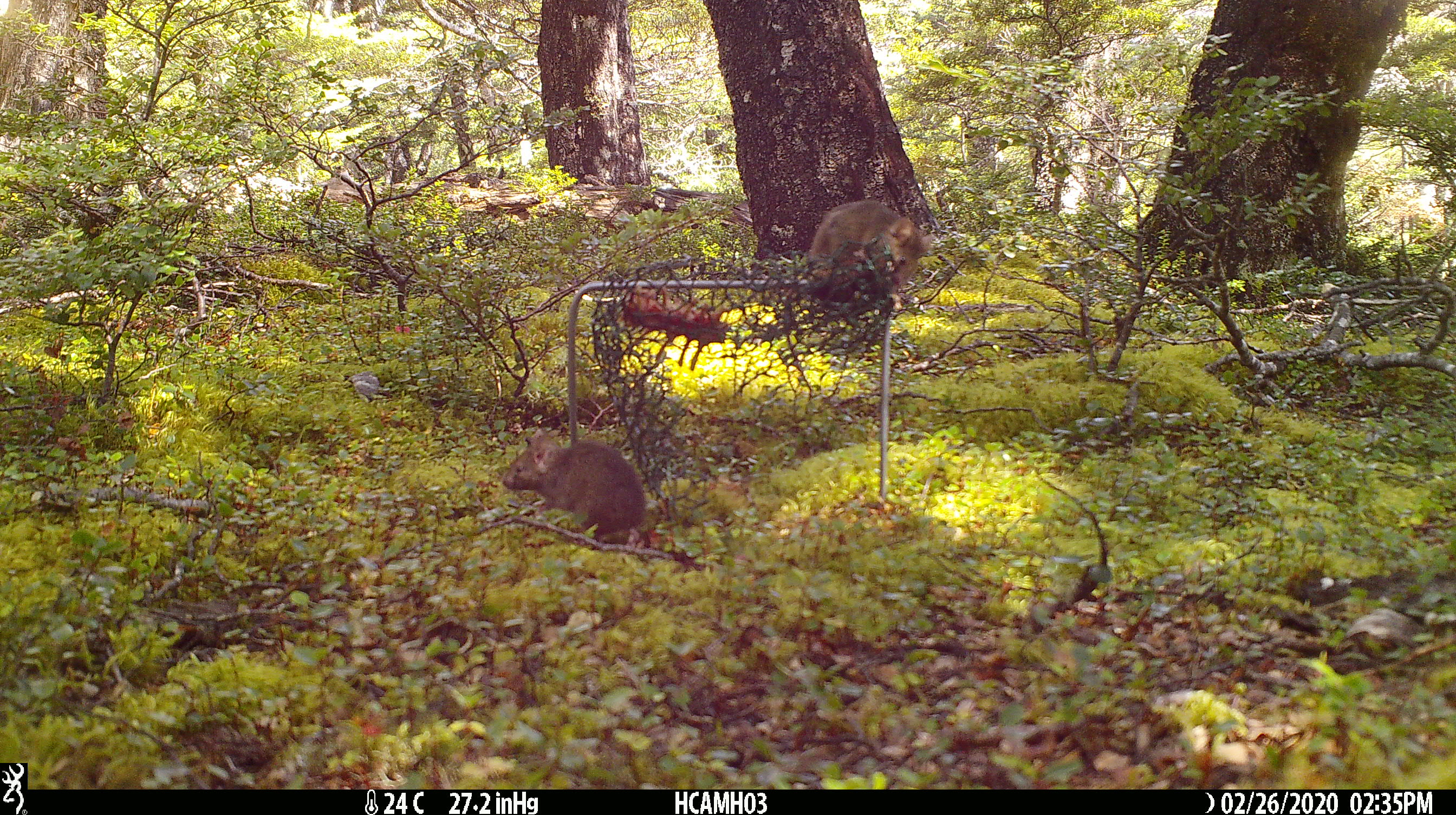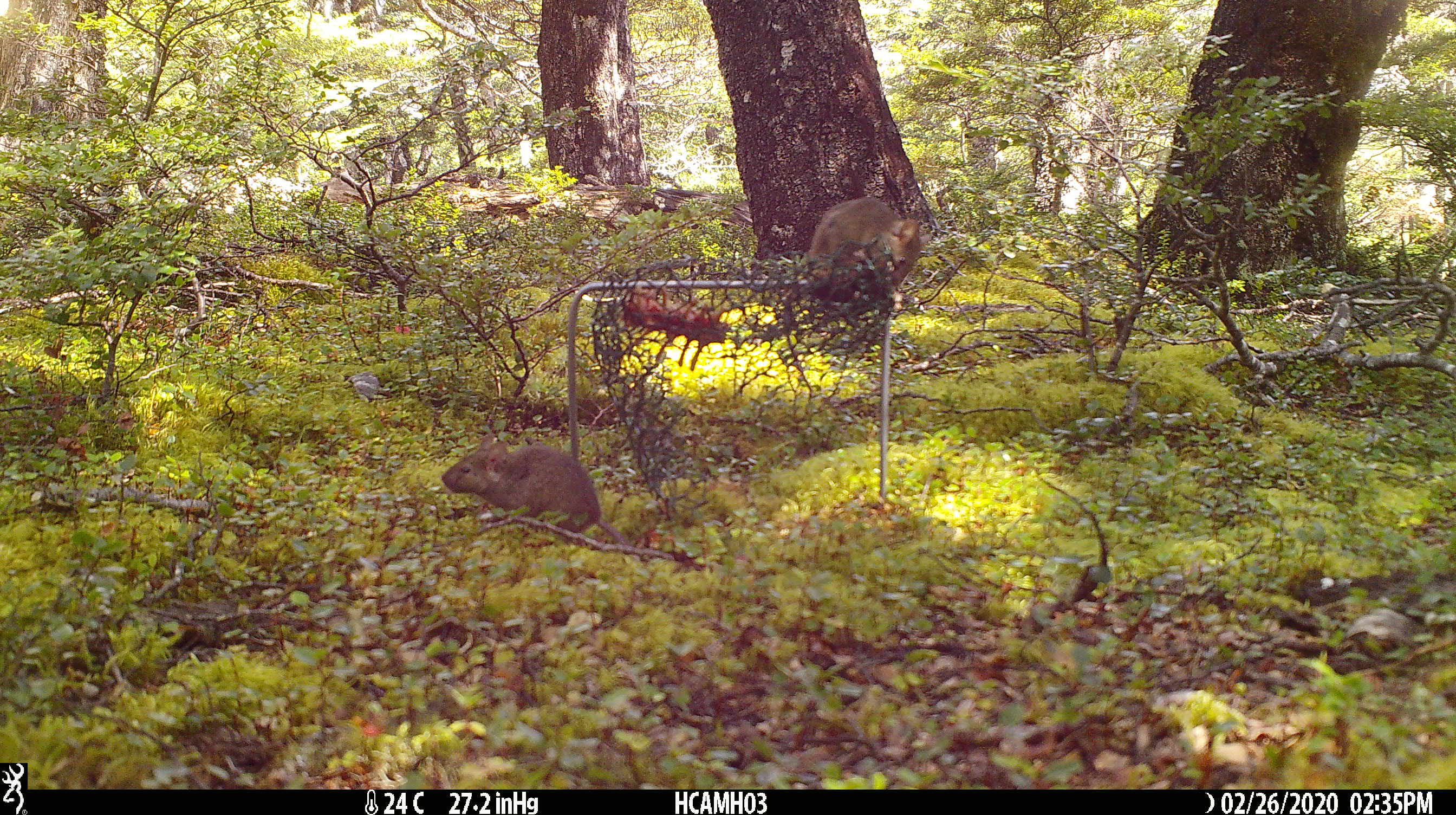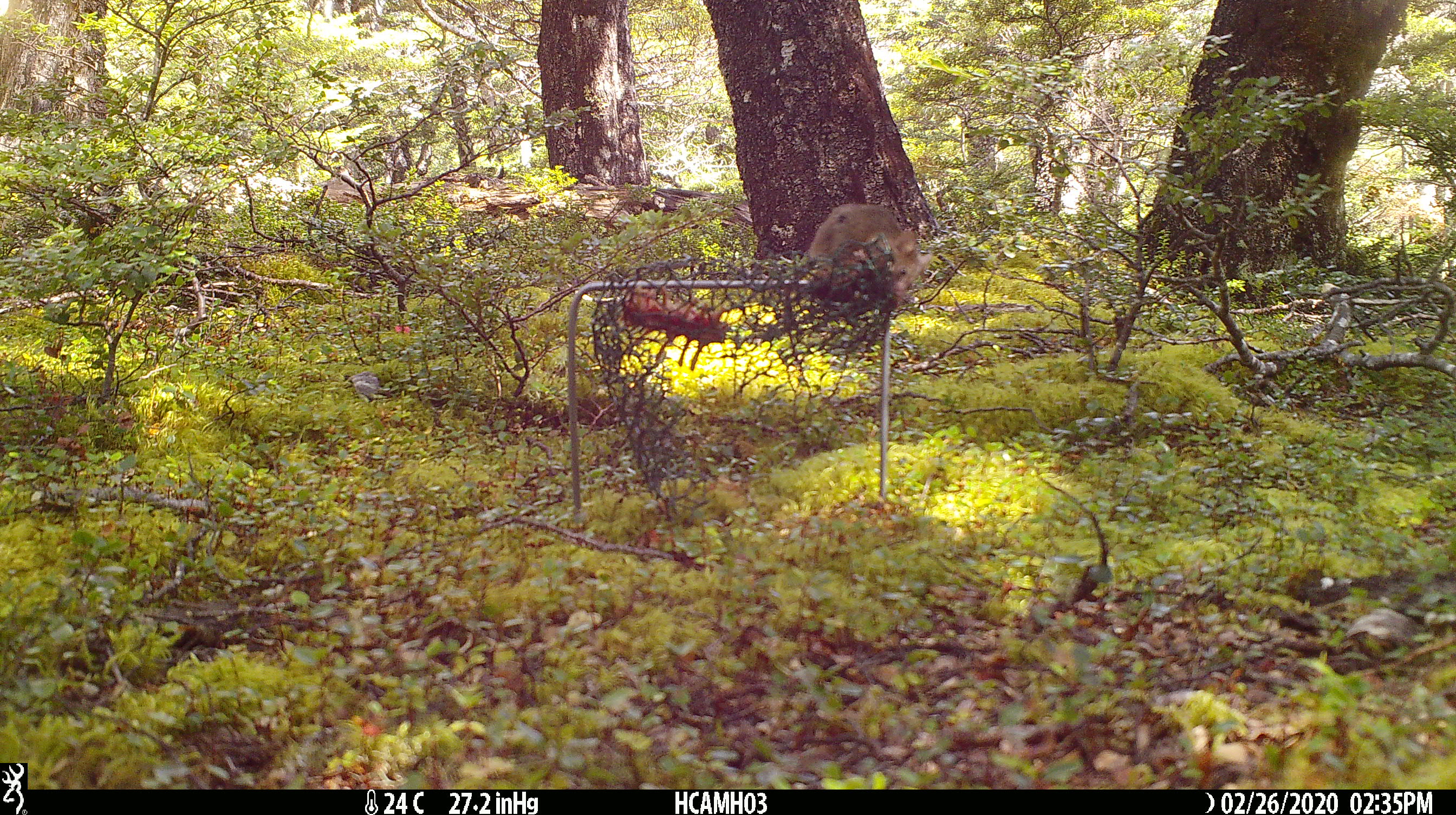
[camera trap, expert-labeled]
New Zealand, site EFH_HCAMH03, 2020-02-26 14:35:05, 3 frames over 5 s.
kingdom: Animalia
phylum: Chordata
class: Mammalia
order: Rodentia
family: Muridae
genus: Mus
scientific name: Mus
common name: mouse